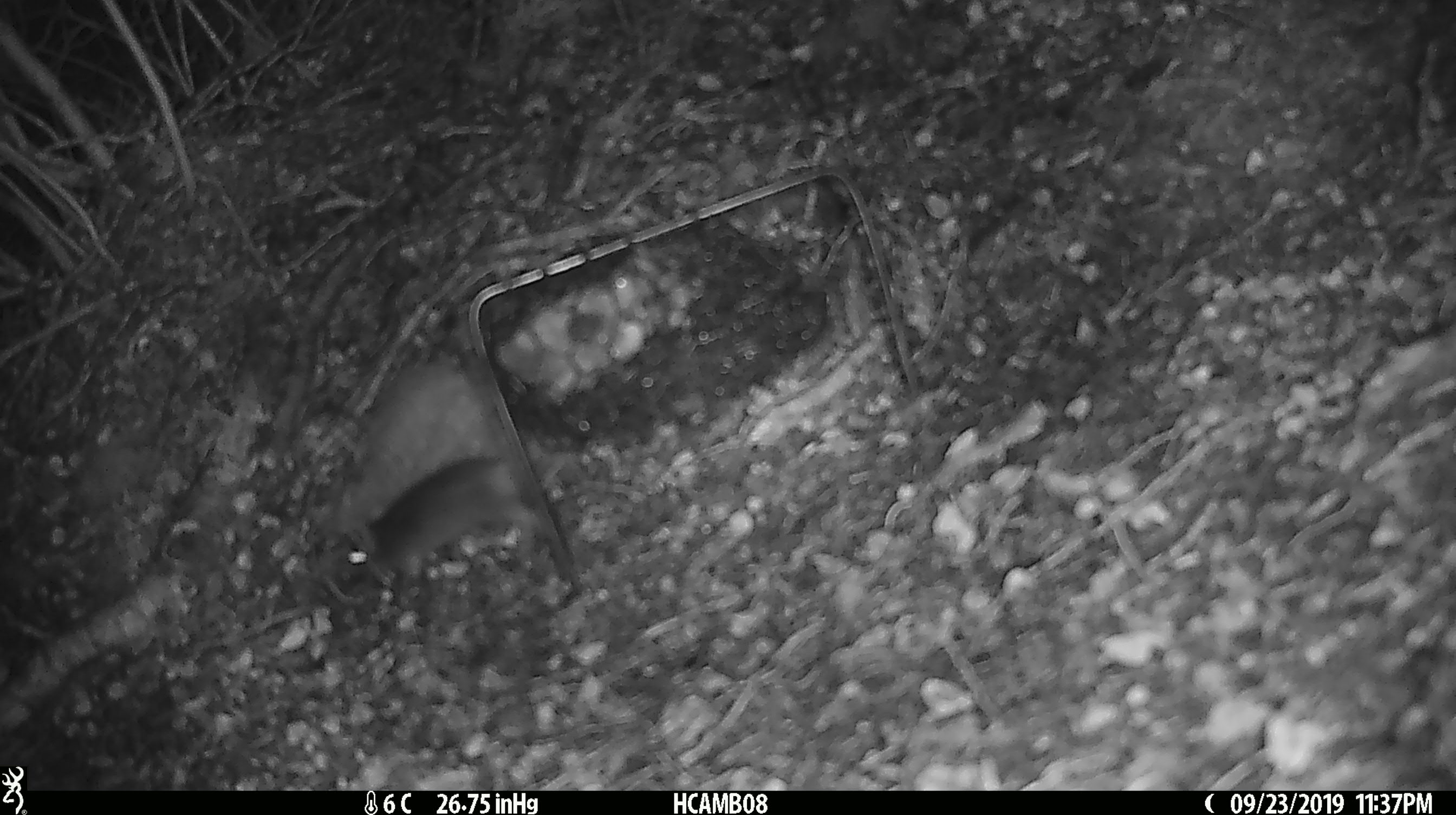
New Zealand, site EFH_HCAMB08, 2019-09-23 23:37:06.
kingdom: Animalia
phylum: Chordata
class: Mammalia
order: Rodentia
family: Muridae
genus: Mus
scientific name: Mus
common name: mouse